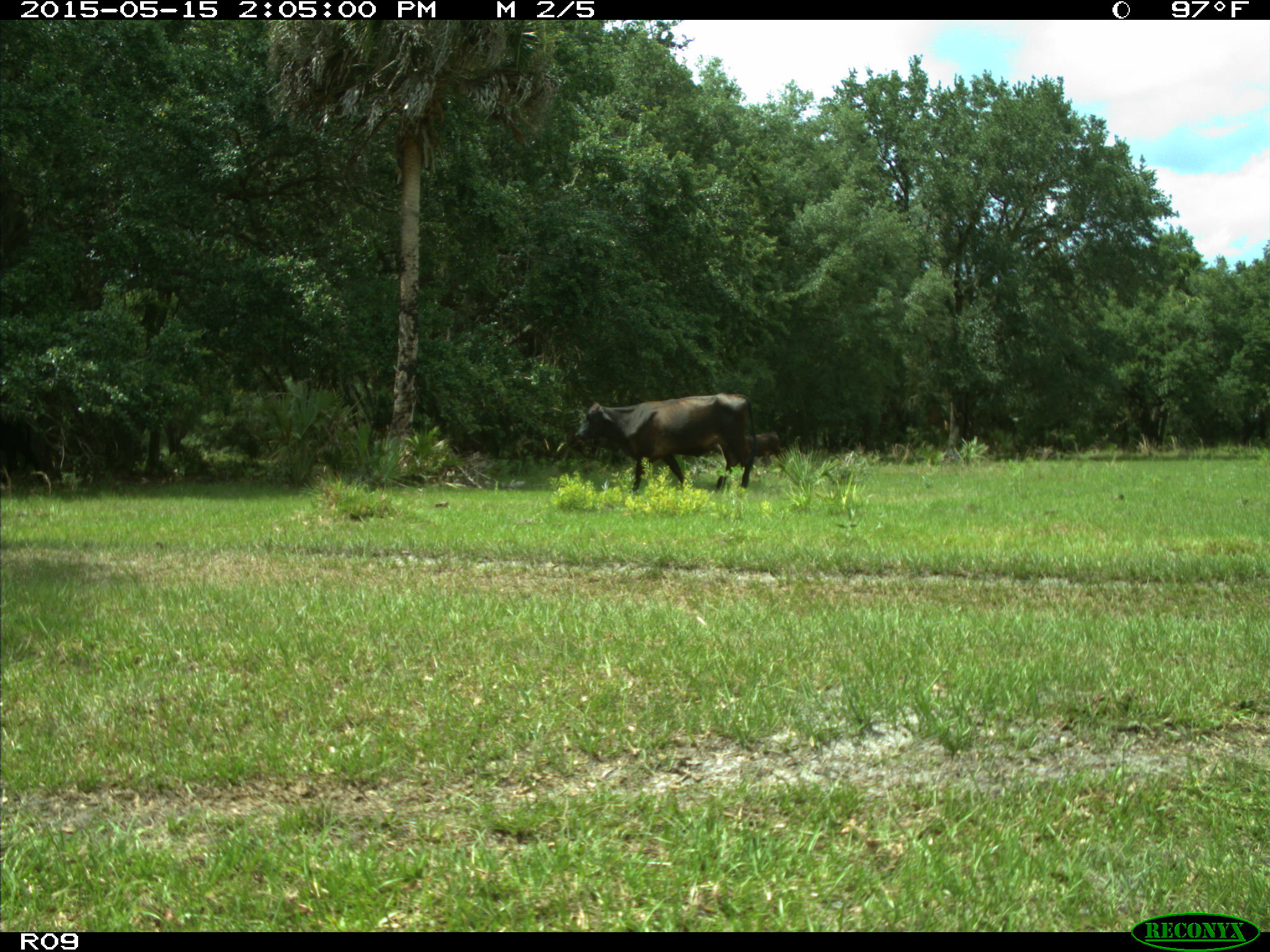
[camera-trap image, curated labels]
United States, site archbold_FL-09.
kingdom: Animalia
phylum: Chordata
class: Mammalia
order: Artiodactyla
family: Bovidae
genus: Bos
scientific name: Bos taurus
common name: domestic cow